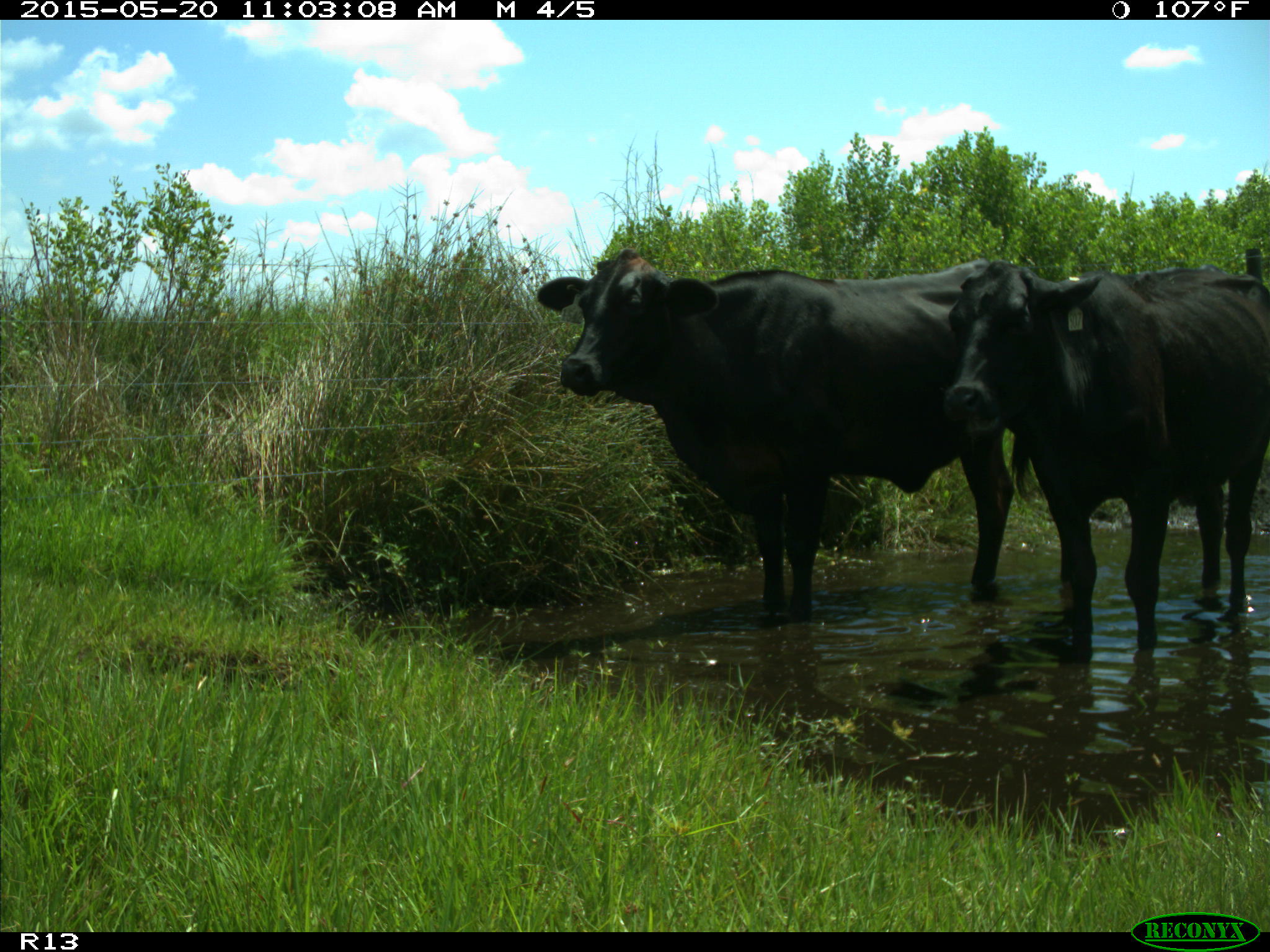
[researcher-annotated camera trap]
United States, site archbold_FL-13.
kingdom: Animalia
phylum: Chordata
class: Mammalia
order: Artiodactyla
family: Bovidae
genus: Bos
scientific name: Bos taurus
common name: domestic cow